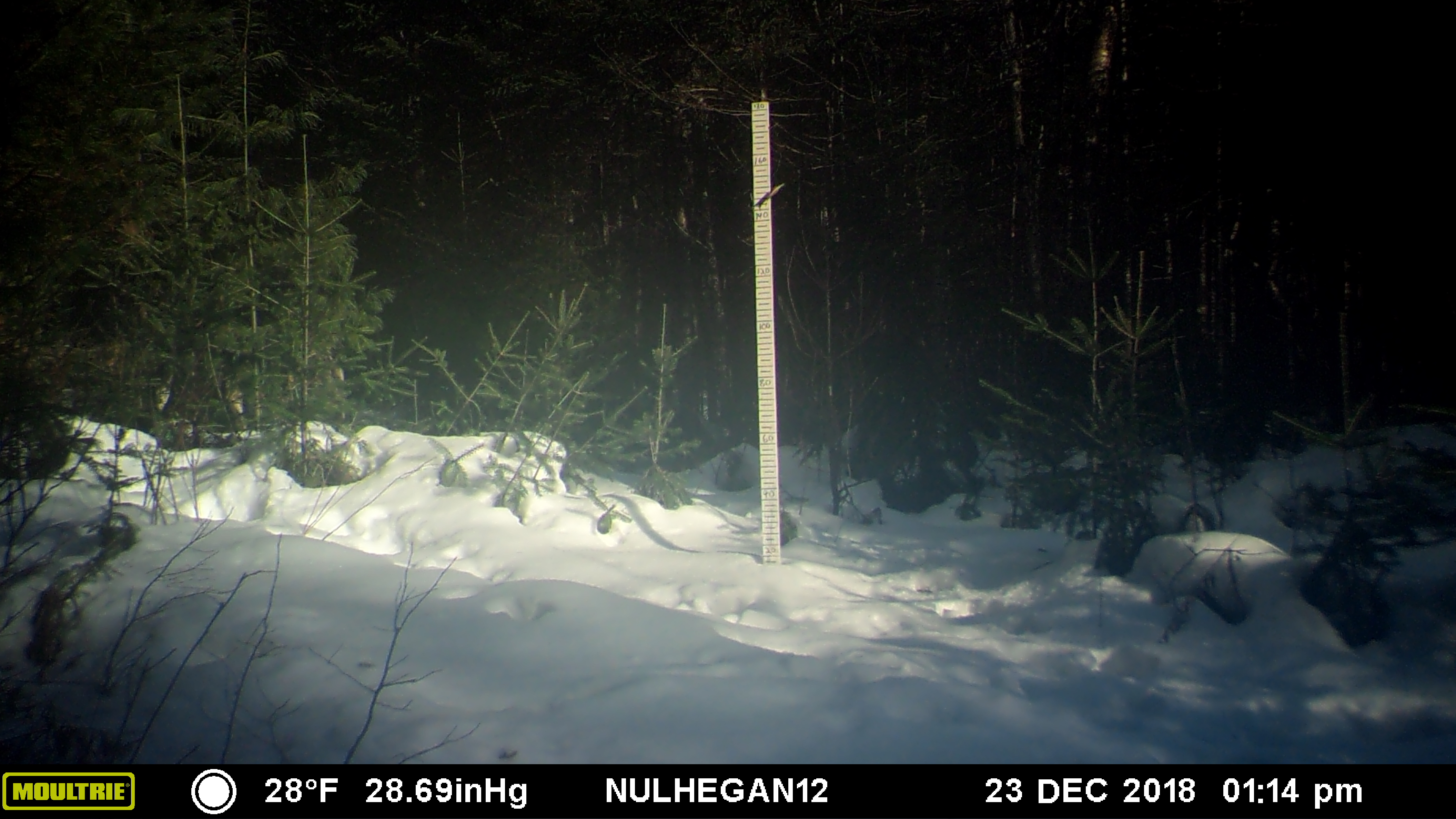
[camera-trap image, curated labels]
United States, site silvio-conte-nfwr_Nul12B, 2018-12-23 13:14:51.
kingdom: Animalia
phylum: Chordata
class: Mammalia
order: Artiodactyla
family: Cervidae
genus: Alces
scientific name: Alces alces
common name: moose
Moose (Alces alces).